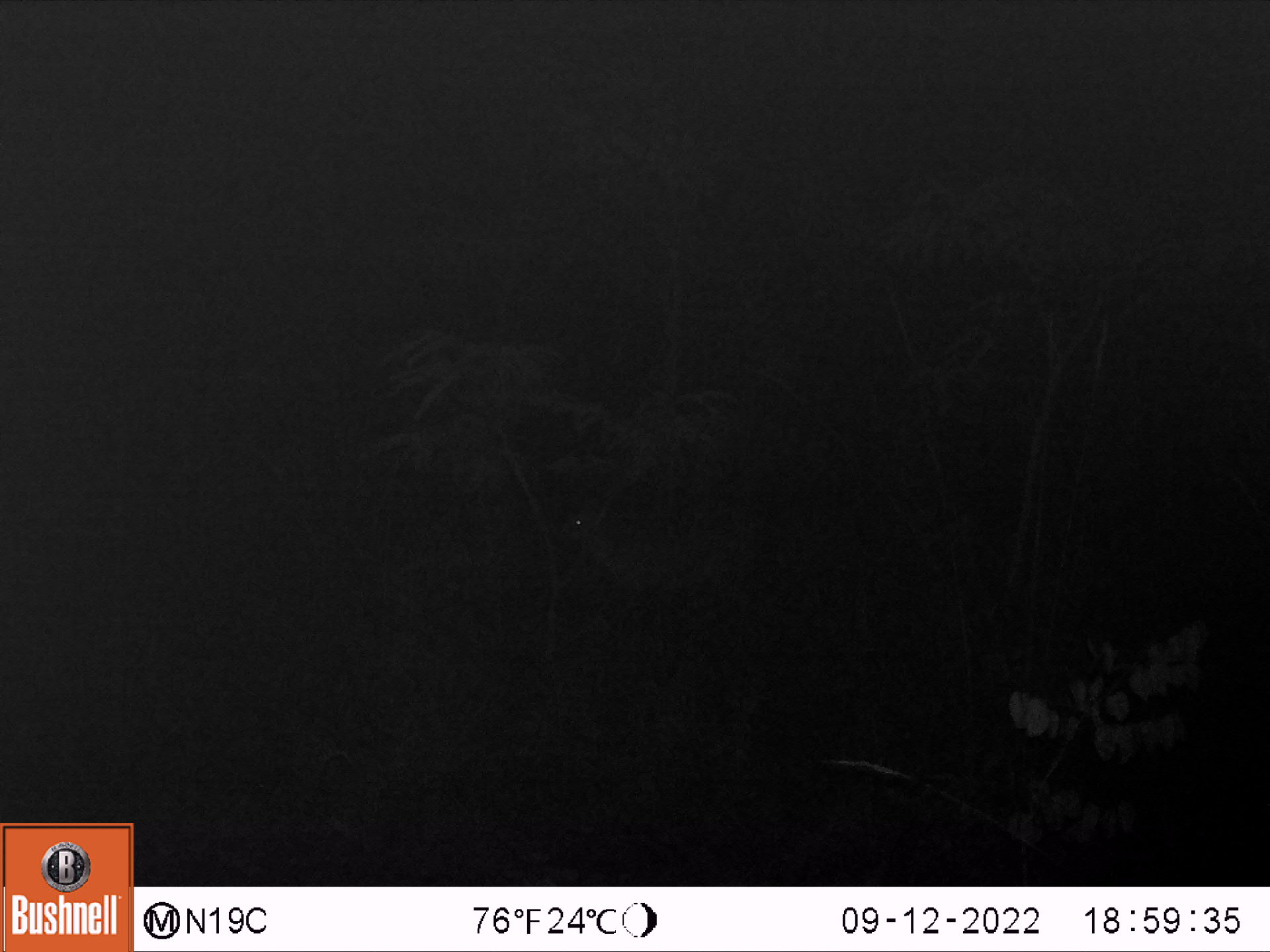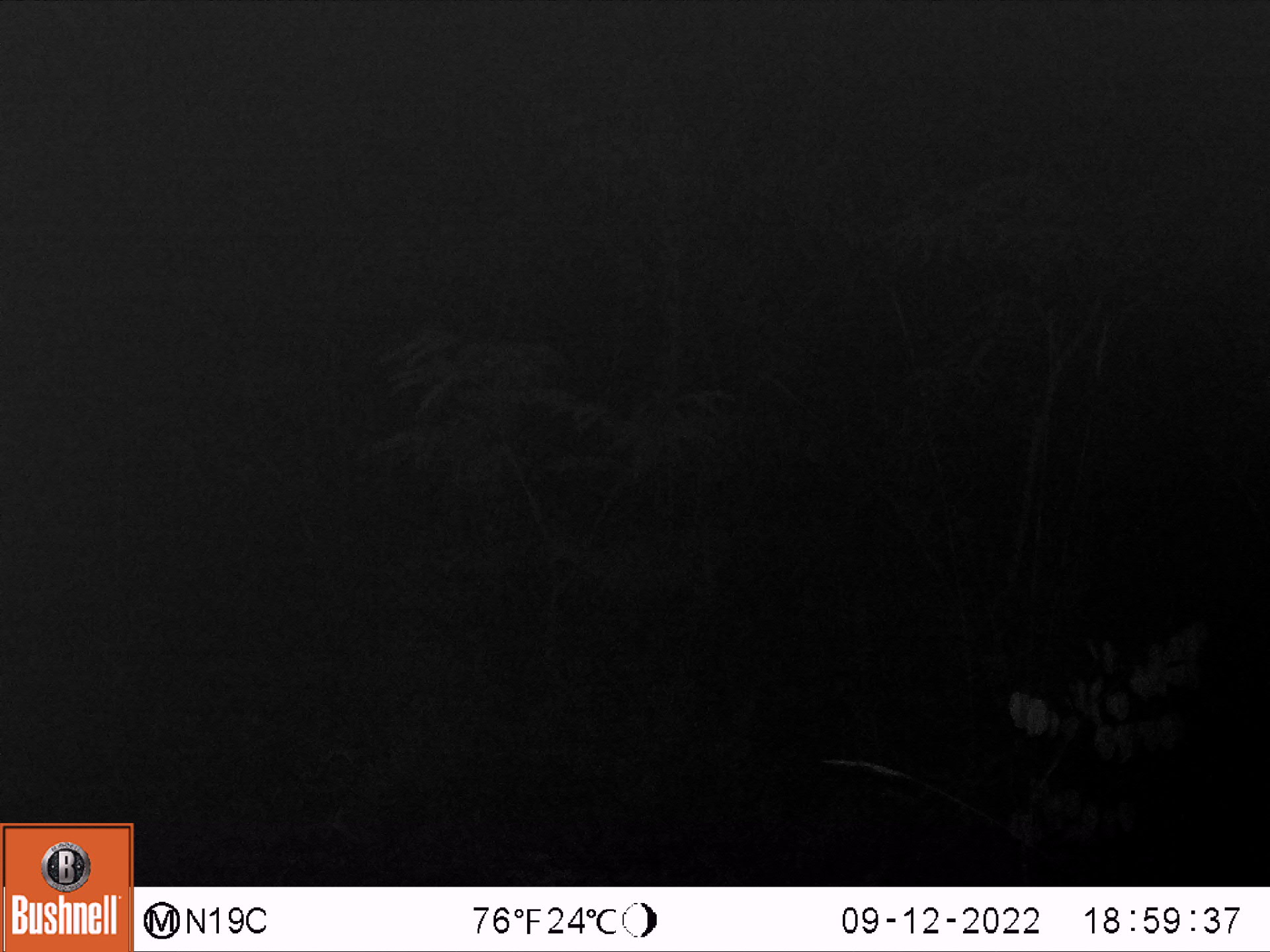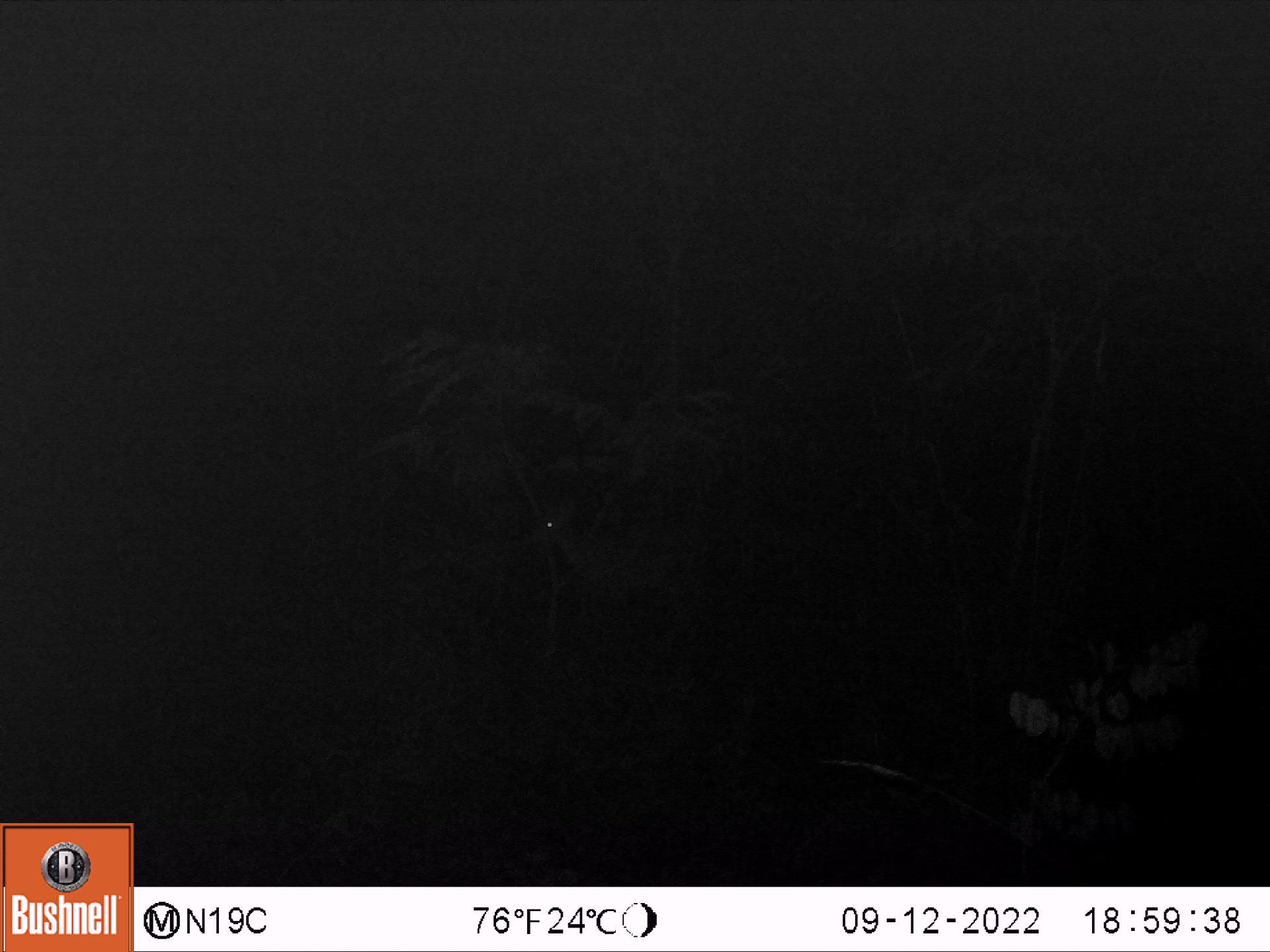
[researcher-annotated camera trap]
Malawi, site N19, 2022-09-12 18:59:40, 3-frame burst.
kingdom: Animalia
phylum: Chordata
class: Mammalia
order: Artiodactyla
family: Bovidae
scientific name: Antilopinae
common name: small antelope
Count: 1.